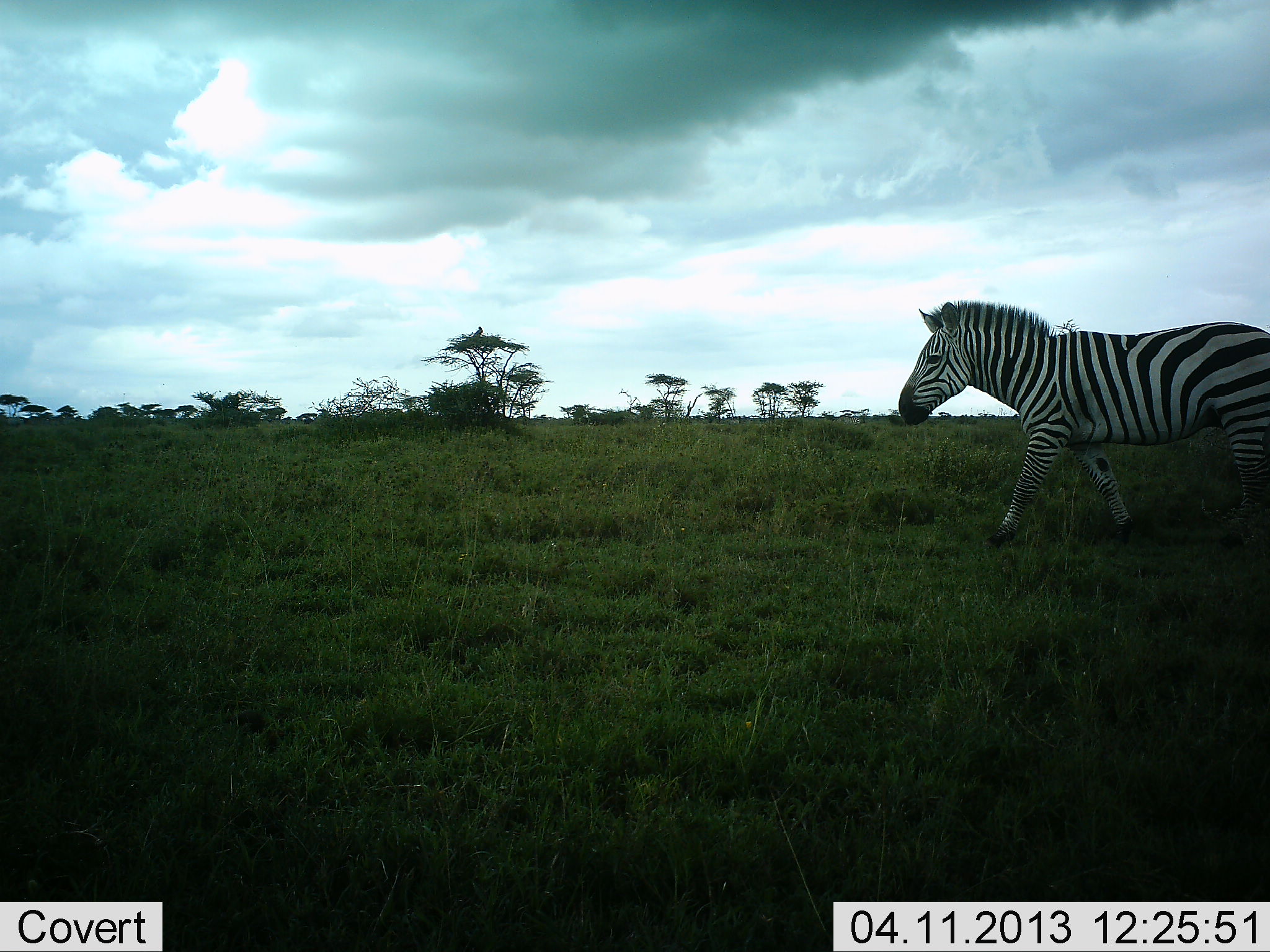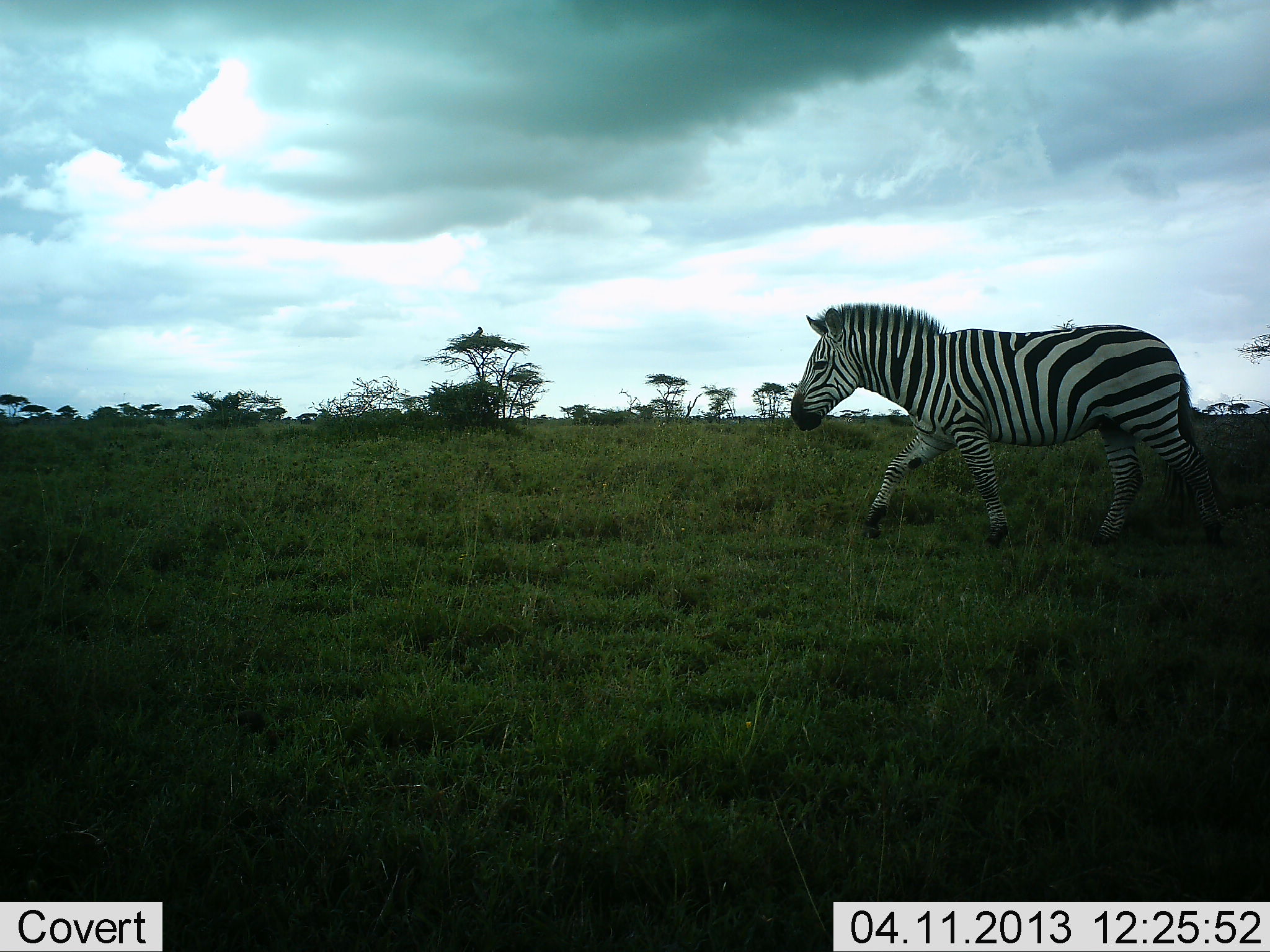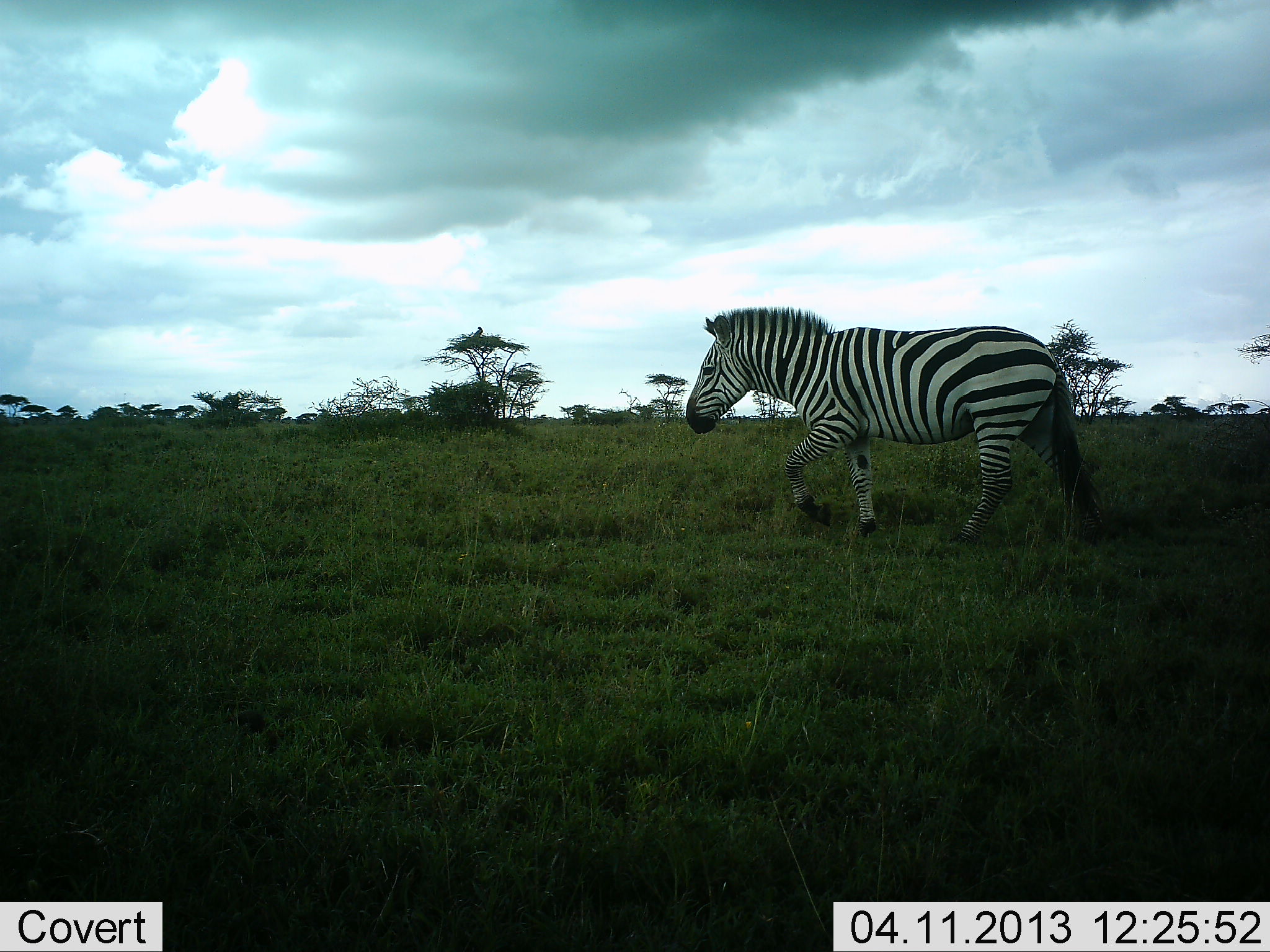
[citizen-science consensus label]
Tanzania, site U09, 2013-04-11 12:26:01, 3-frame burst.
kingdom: Animalia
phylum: Chordata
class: Mammalia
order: Perissodactyla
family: Equidae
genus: Equus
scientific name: Equus quagga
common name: plains zebra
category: zebra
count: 1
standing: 12%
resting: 0%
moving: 100%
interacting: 0%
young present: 0%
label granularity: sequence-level